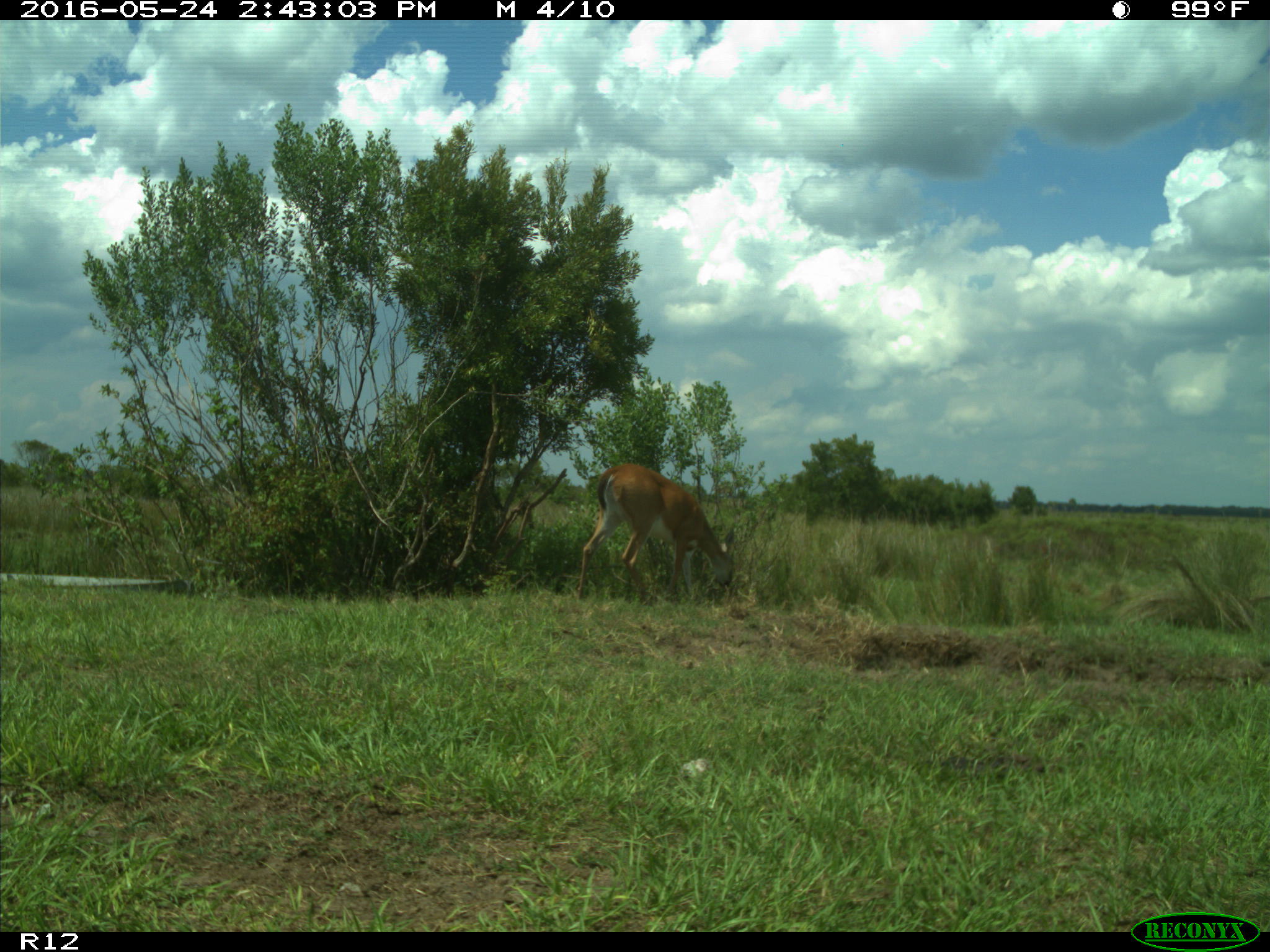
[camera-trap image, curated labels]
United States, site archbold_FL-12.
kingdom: Animalia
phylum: Chordata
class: Mammalia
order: Artiodactyla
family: Bovidae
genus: Bos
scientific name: Bos taurus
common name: domestic cow